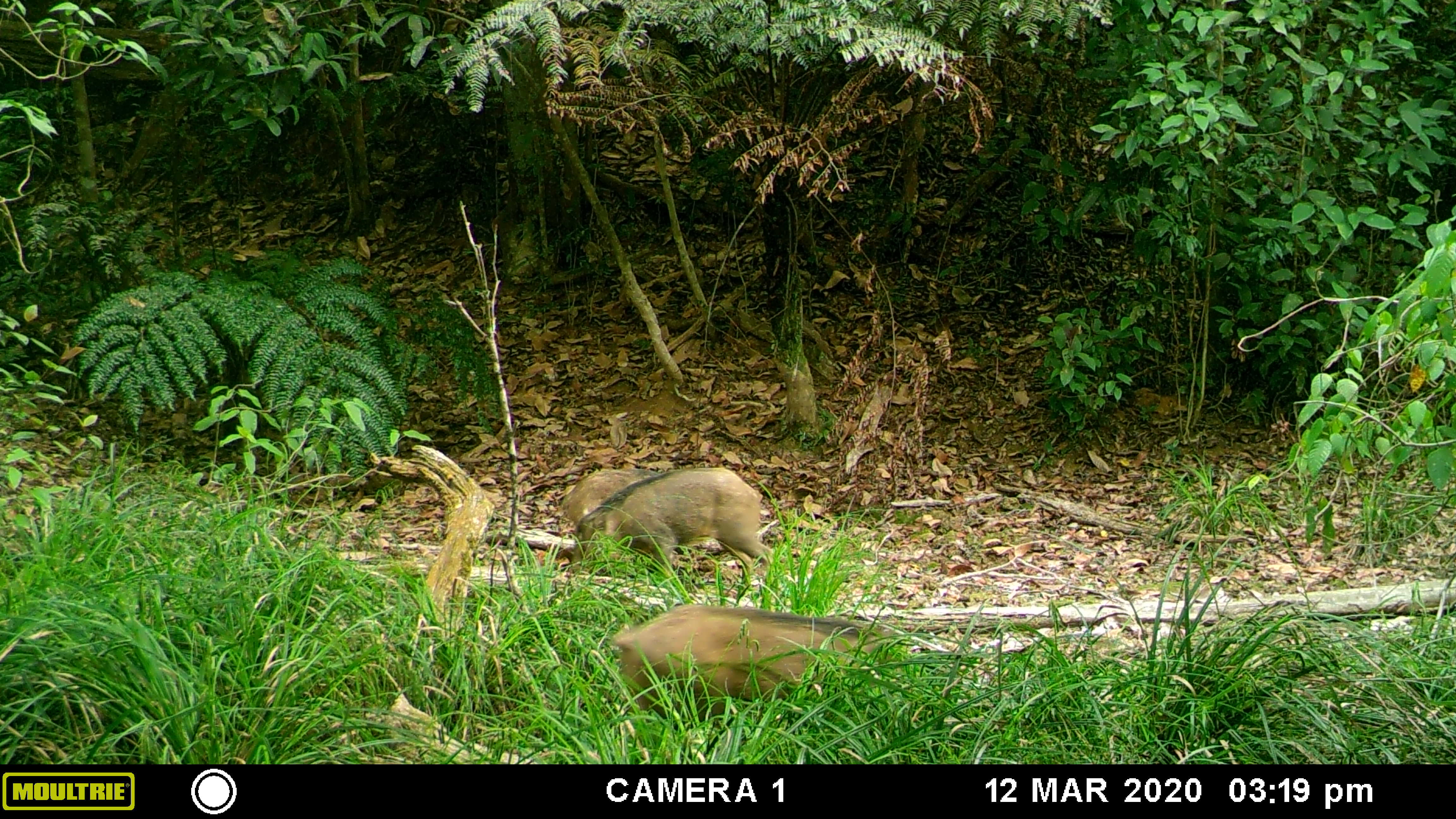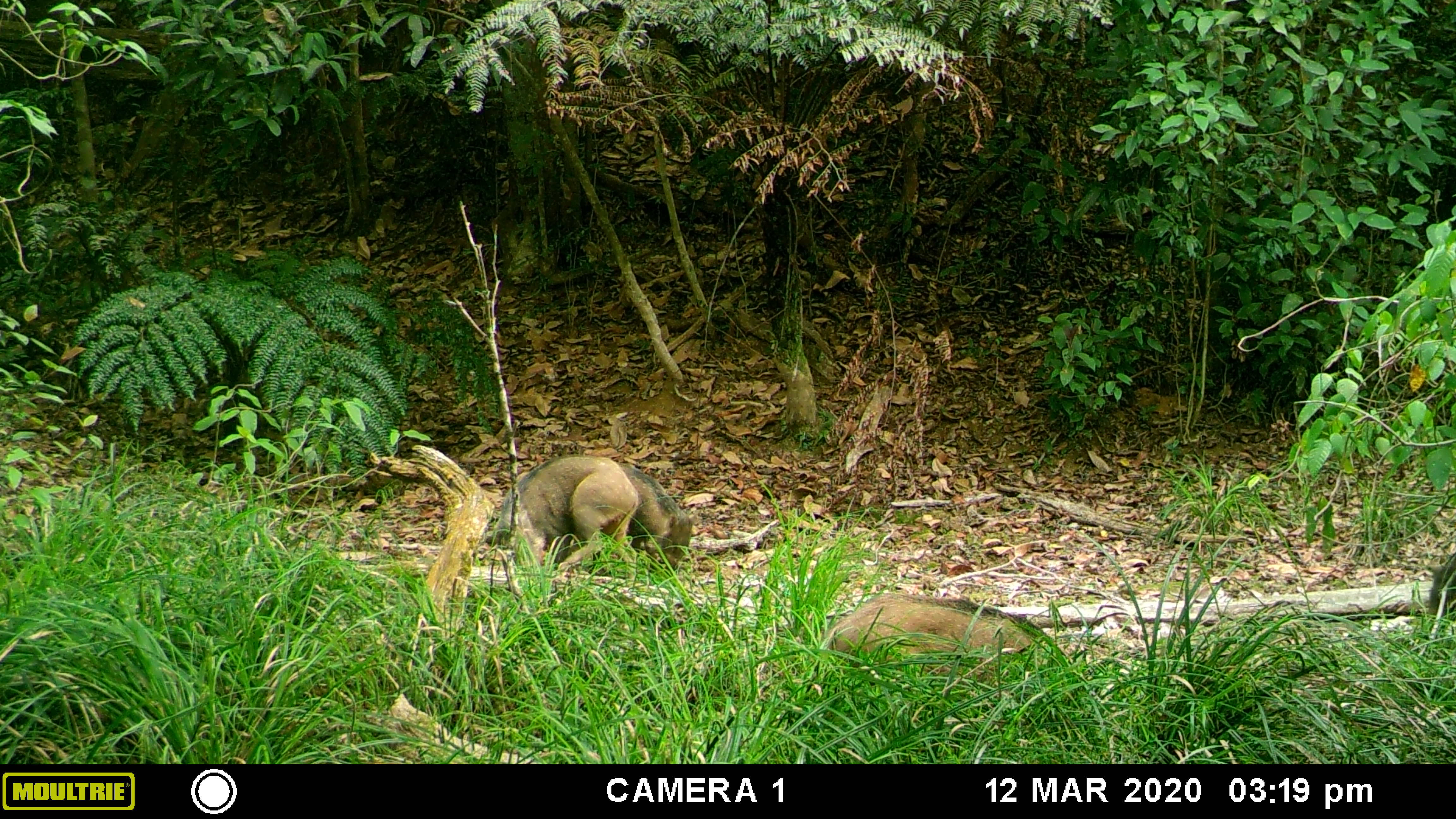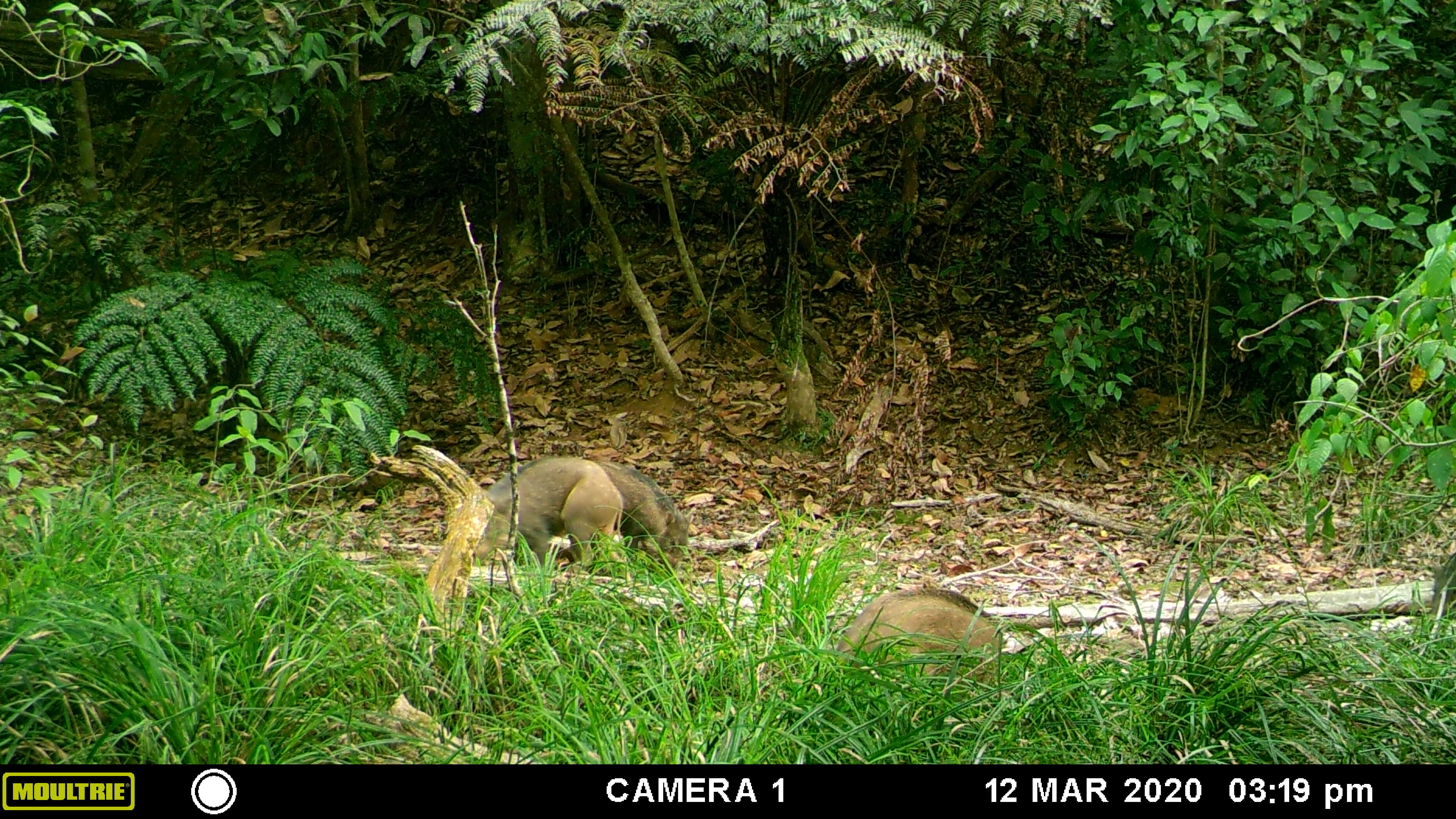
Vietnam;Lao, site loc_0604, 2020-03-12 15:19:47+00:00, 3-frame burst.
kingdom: Animalia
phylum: Chordata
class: Mammalia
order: Artiodactyla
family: Suidae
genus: Sus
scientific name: Sus scrofa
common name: eurasian wild pig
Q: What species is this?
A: Eurasian wild pig (Sus scrofa).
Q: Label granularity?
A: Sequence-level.